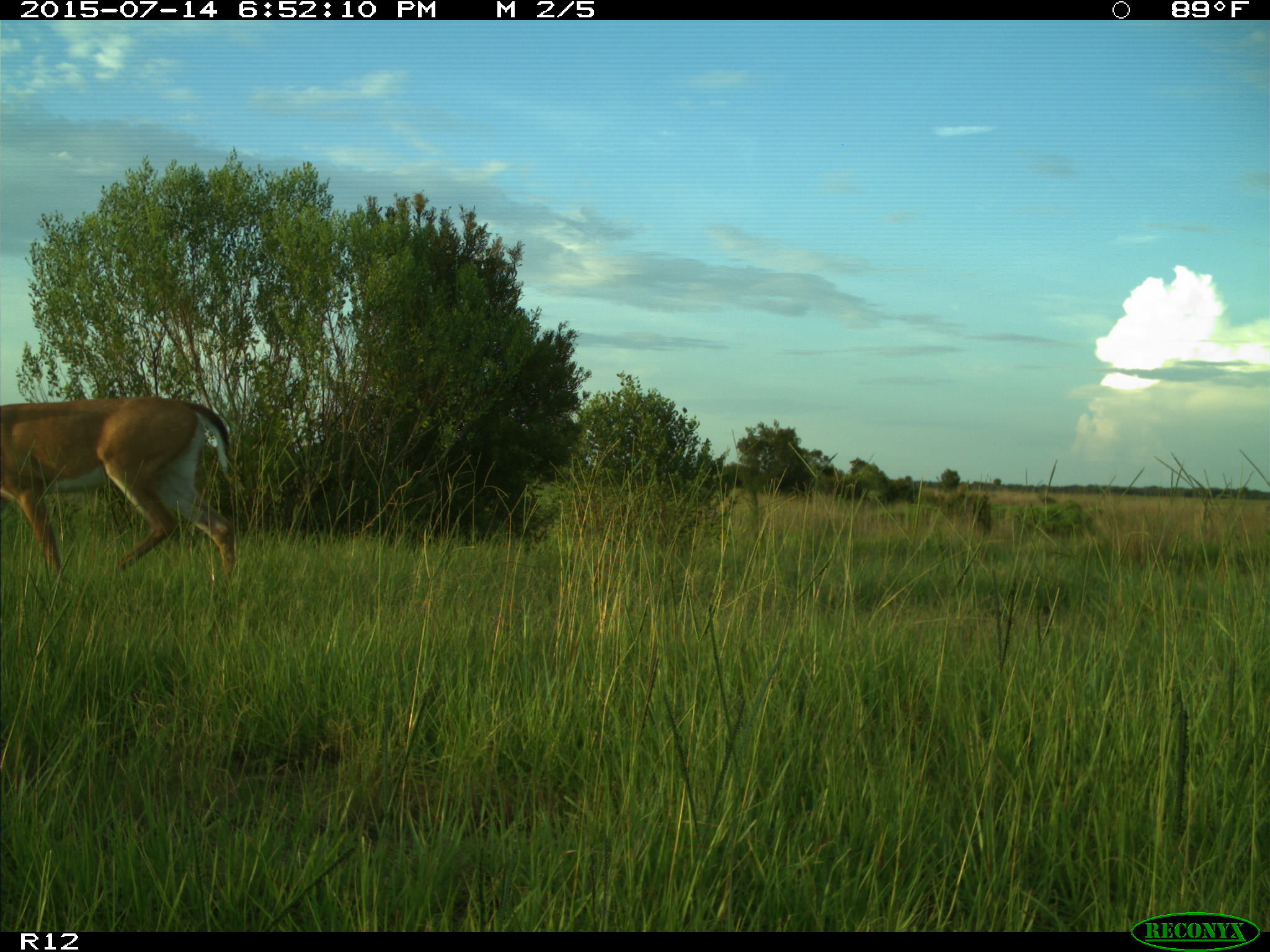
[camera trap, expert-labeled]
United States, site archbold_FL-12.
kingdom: Animalia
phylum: Chordata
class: Mammalia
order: Artiodactyla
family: Cervidae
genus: Odocoileus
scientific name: Odocoileus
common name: deer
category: unidentified deer